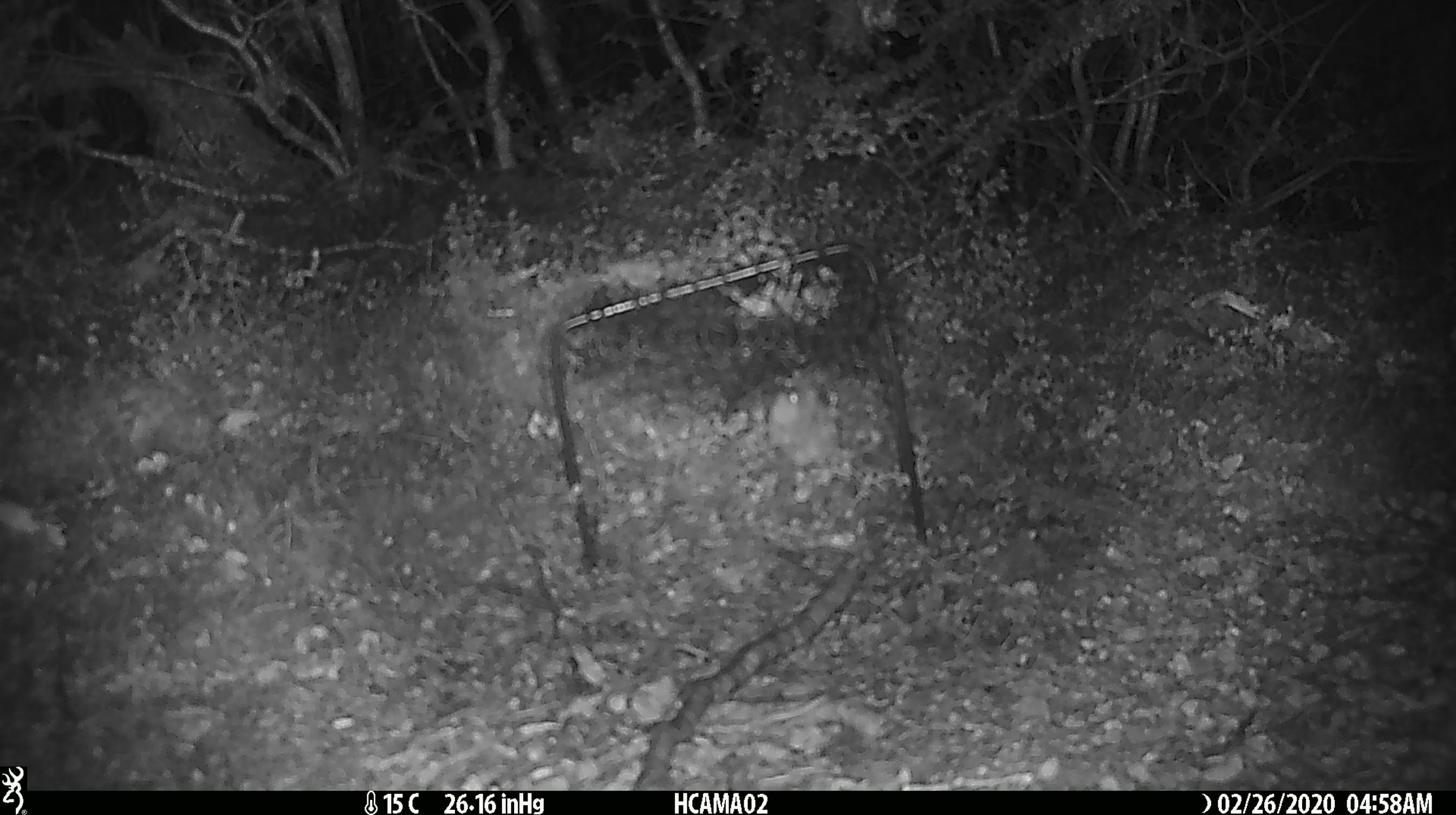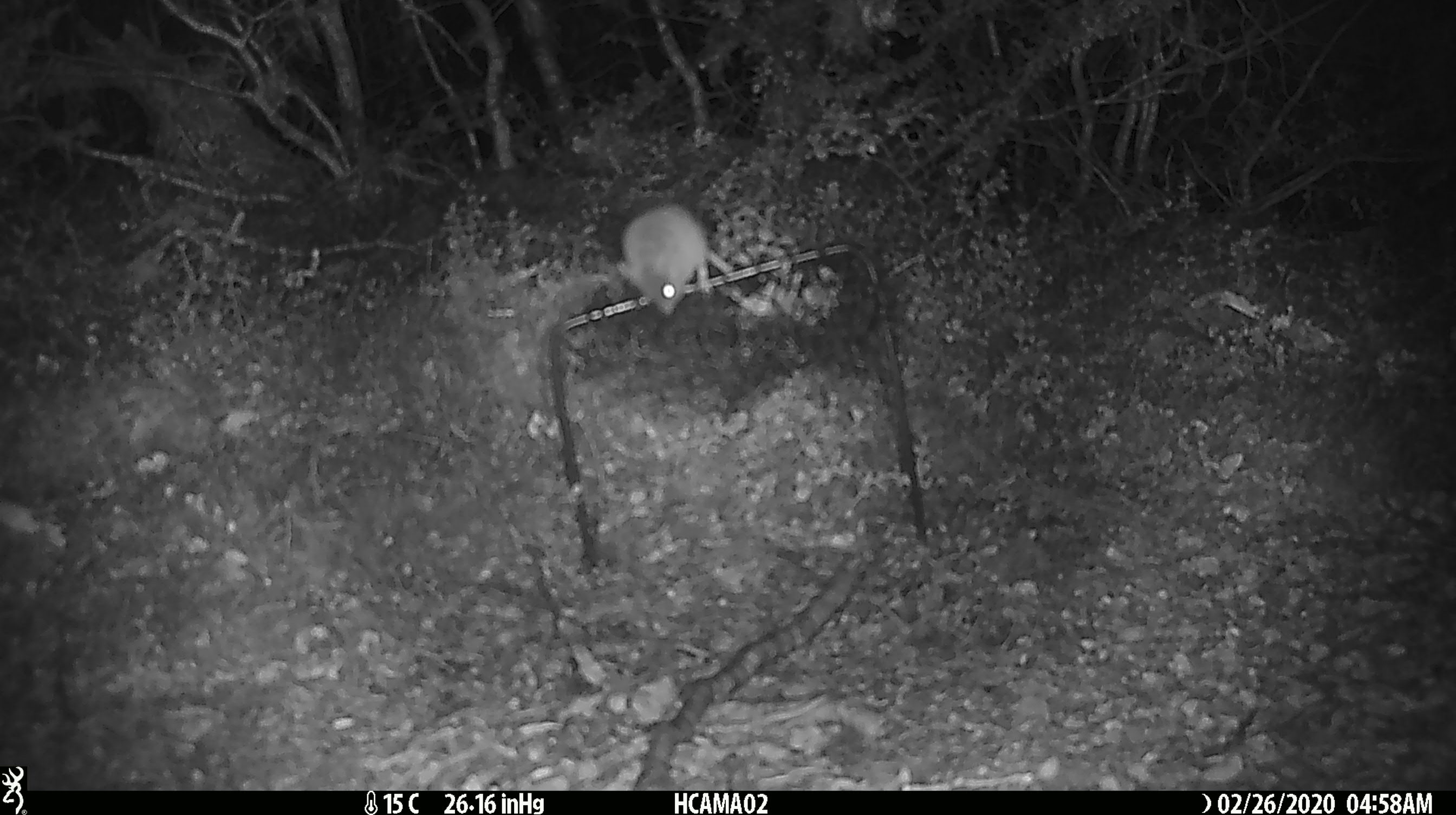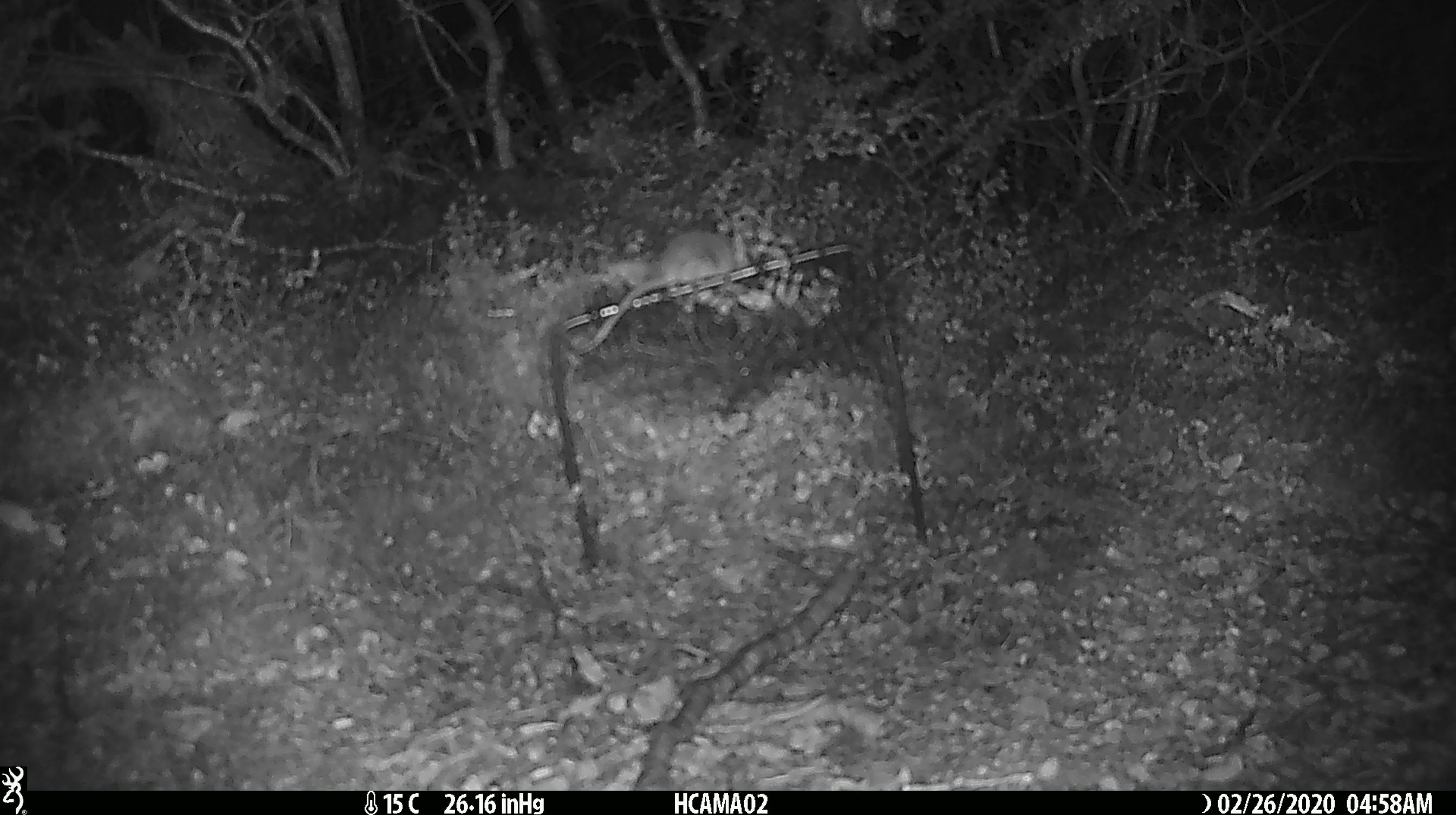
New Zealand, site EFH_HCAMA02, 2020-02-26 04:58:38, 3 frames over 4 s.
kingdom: Animalia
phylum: Chordata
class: Mammalia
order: Rodentia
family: Muridae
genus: Mus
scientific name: Mus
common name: mouse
Mouse (Mus).